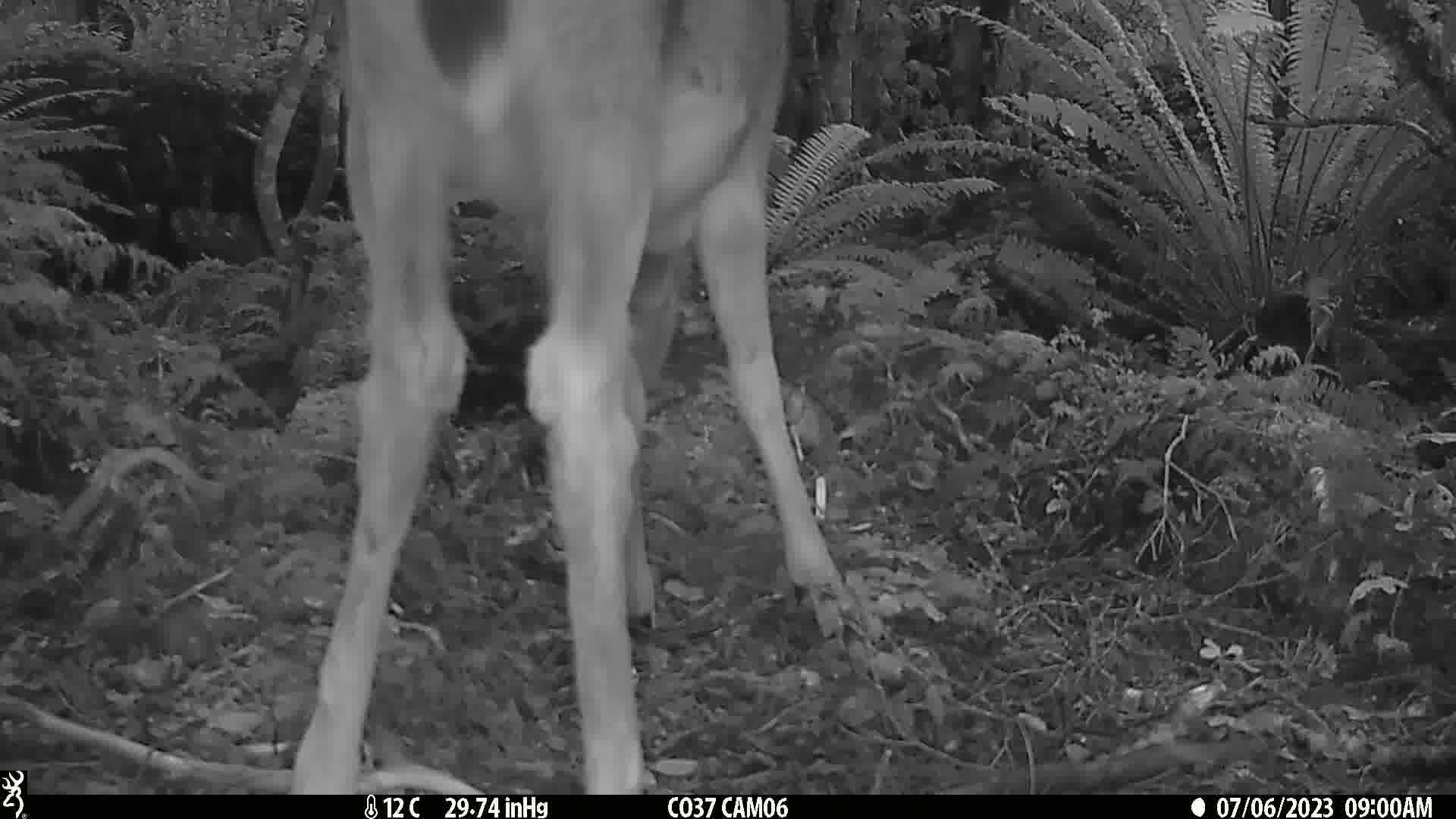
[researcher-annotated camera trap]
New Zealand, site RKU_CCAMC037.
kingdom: Animalia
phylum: Chordata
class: Mammalia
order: Artiodactyla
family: Cervidae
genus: Odocoileus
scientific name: Odocoileus virginianus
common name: white-tailed deer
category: white tailed deer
White tailed deer (white-tailed deer) (Odocoileus virginianus).